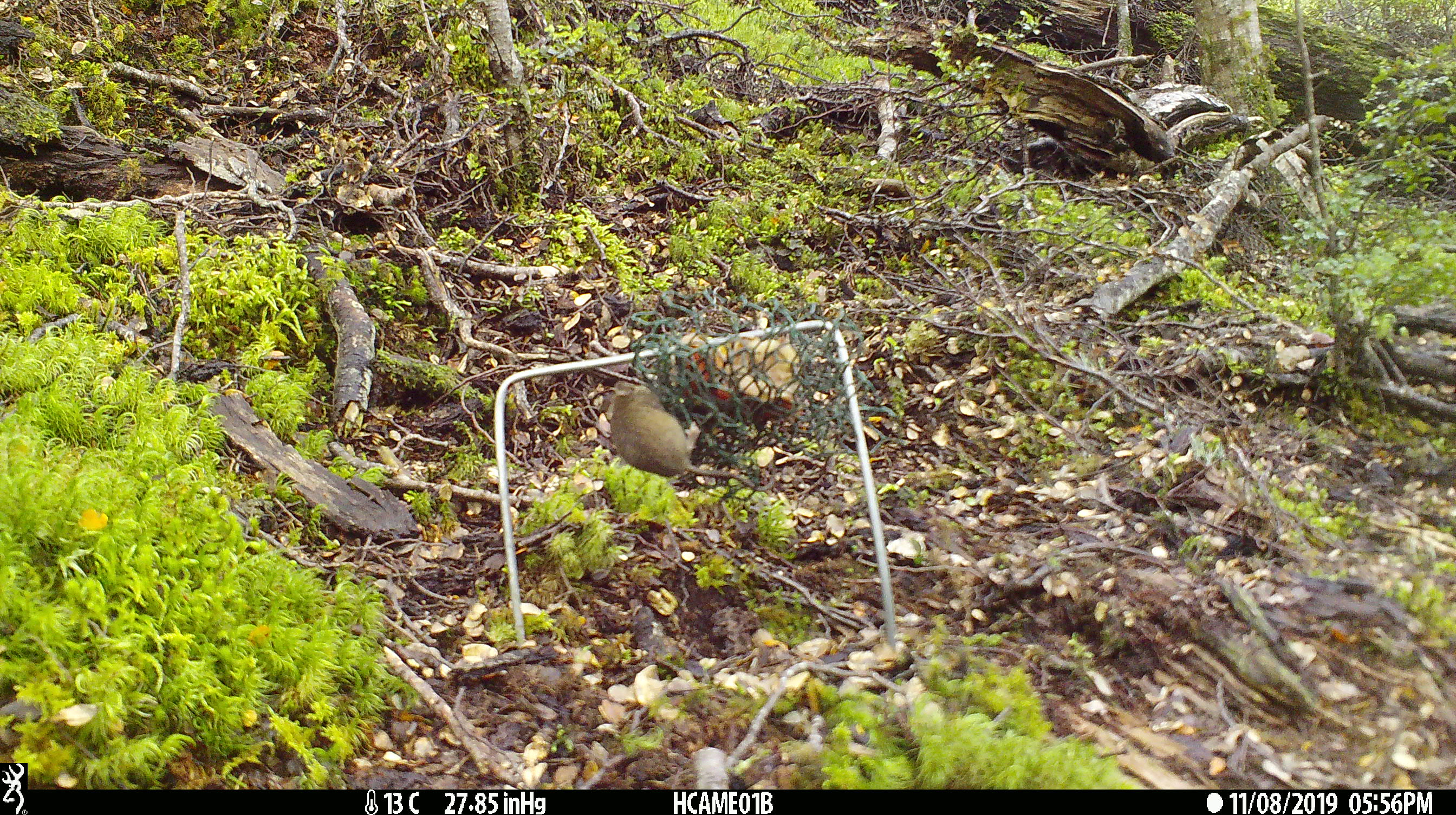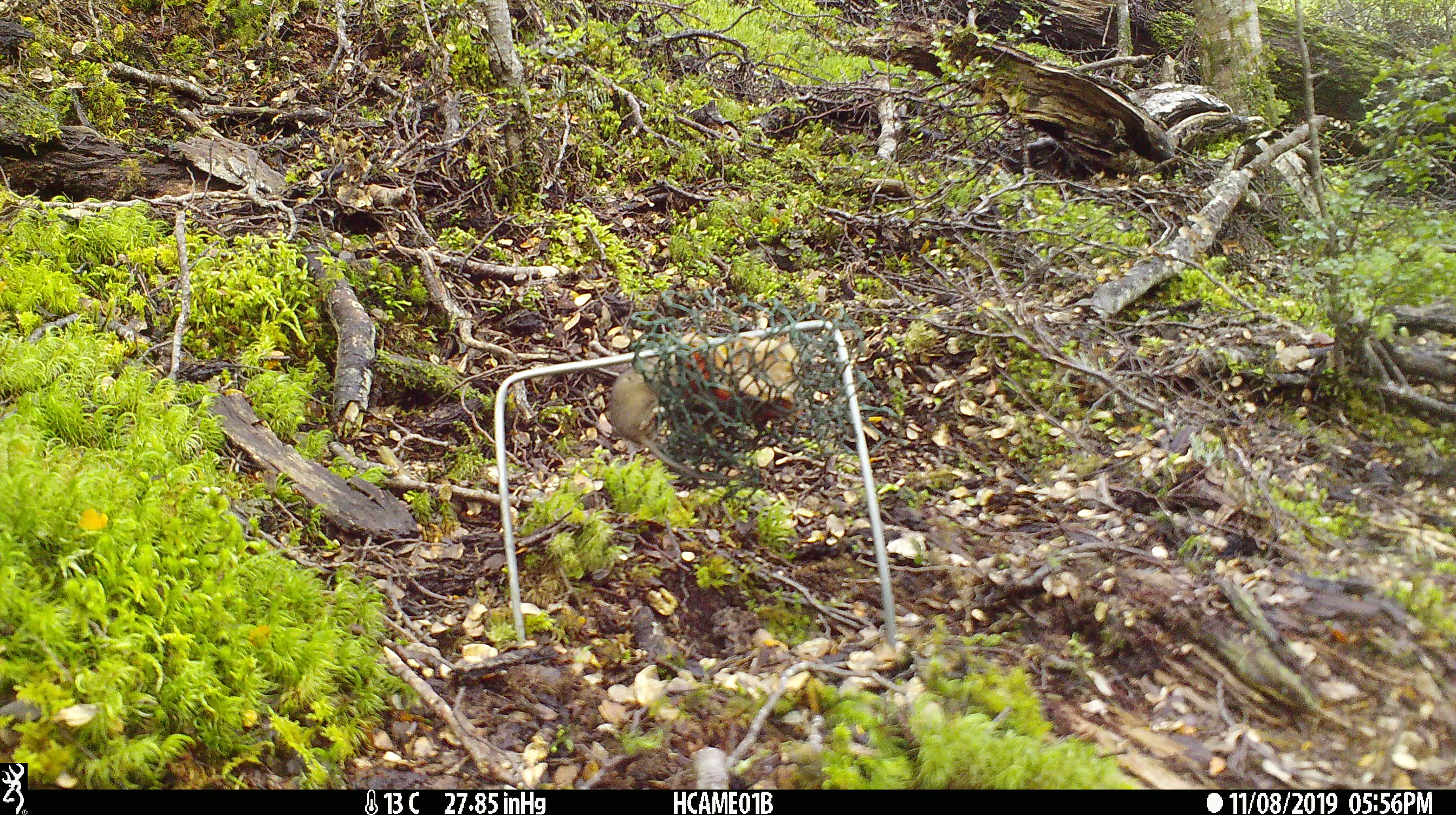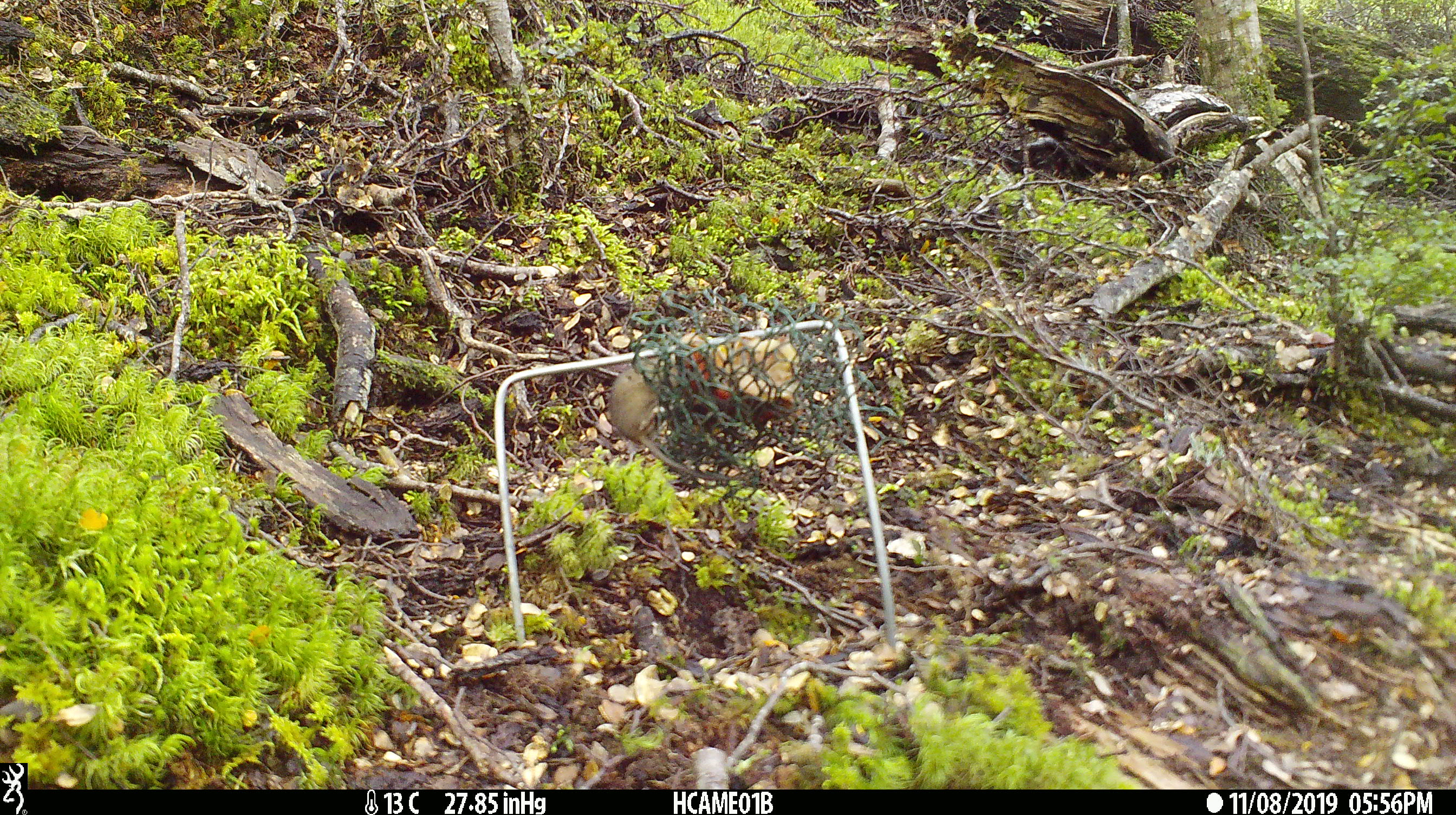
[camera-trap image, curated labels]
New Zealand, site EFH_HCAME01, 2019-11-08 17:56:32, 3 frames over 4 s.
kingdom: Animalia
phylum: Chordata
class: Mammalia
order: Rodentia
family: Muridae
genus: Mus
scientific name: Mus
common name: mouse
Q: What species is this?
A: Mouse (Mus).